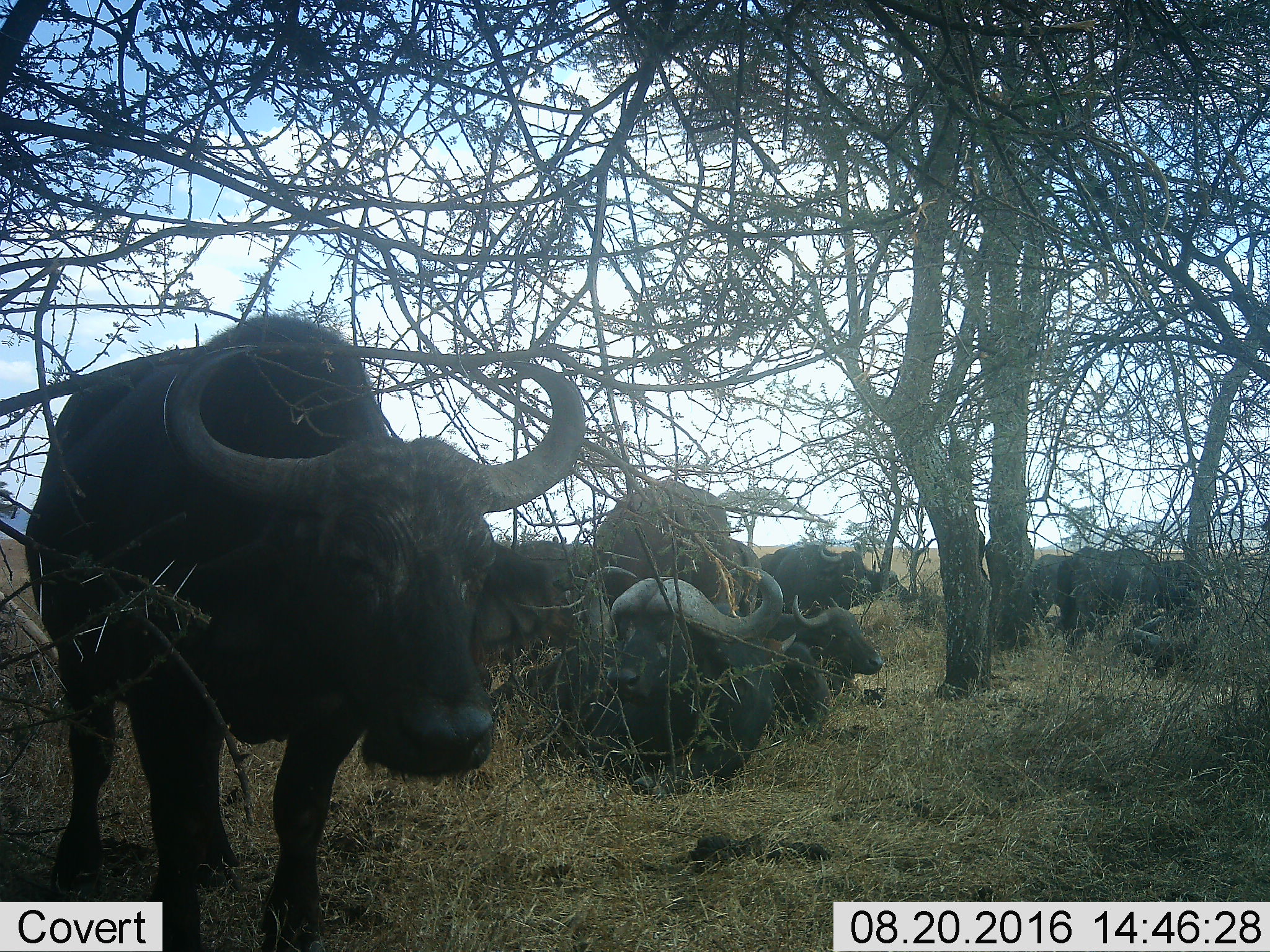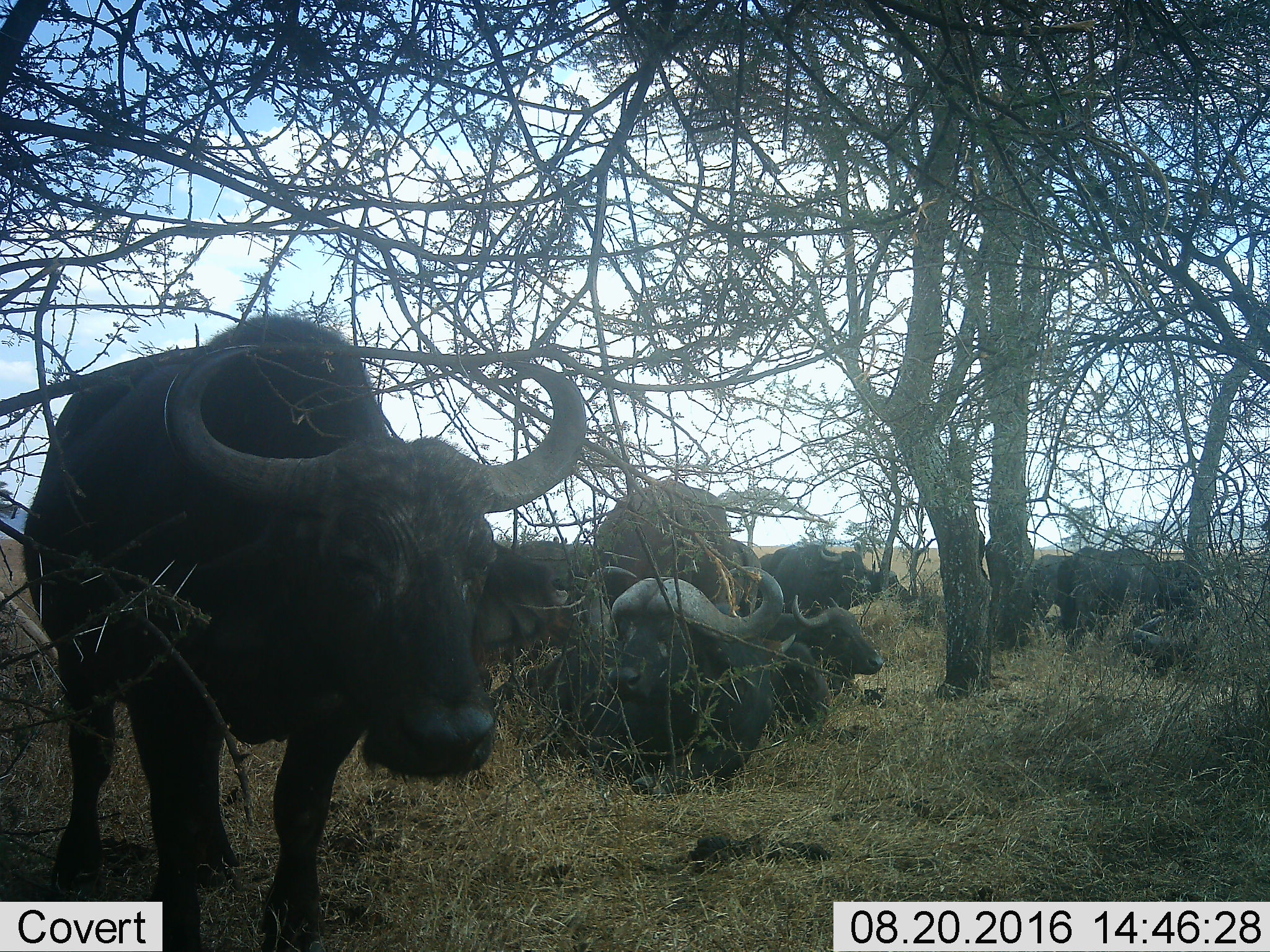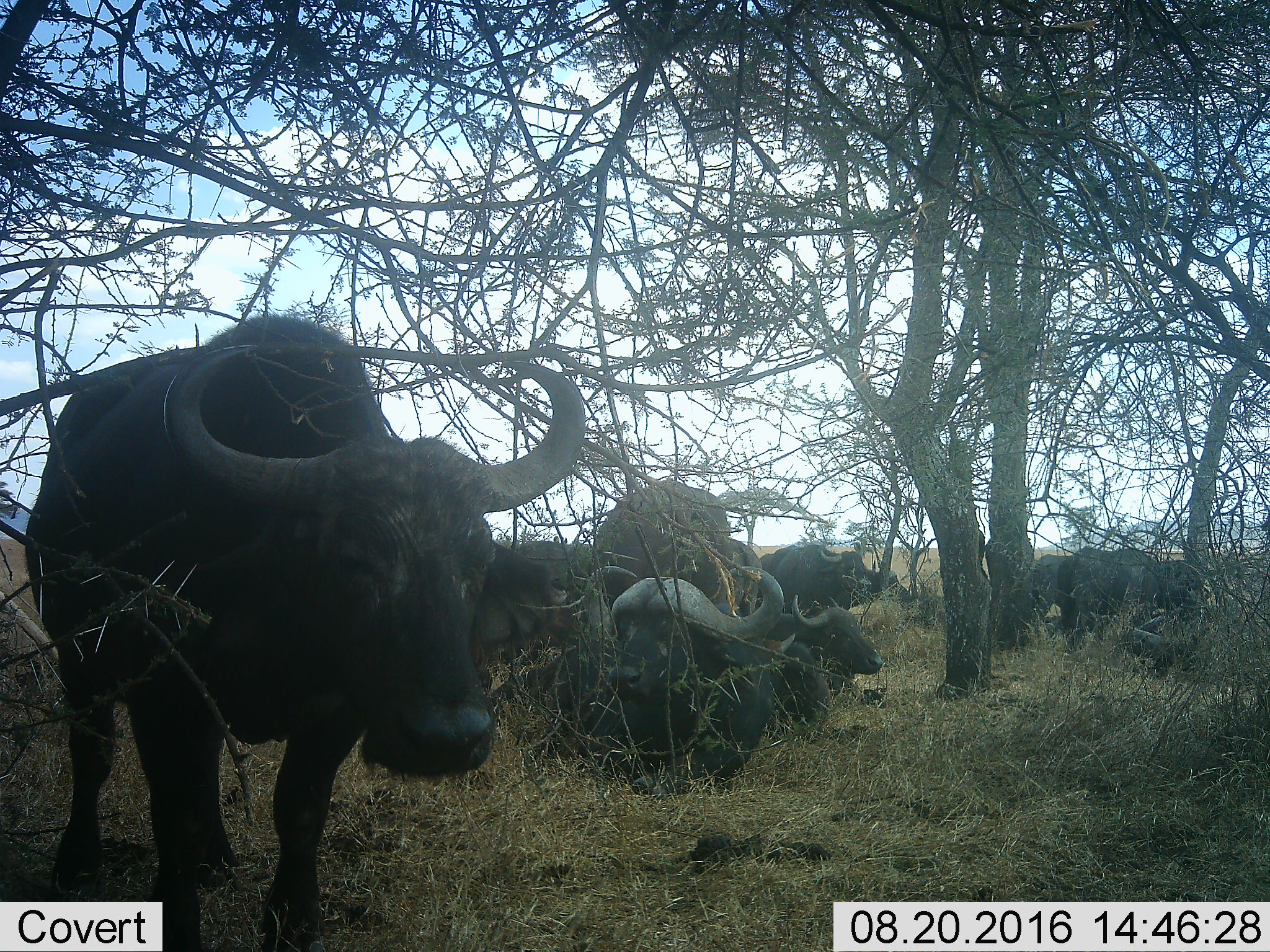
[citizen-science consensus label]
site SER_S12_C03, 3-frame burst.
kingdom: Animalia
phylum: Chordata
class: Mammalia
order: Artiodactyla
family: Bovidae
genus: Syncerus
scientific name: Syncerus caffer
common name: african buffalo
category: buffalo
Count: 10.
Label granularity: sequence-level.